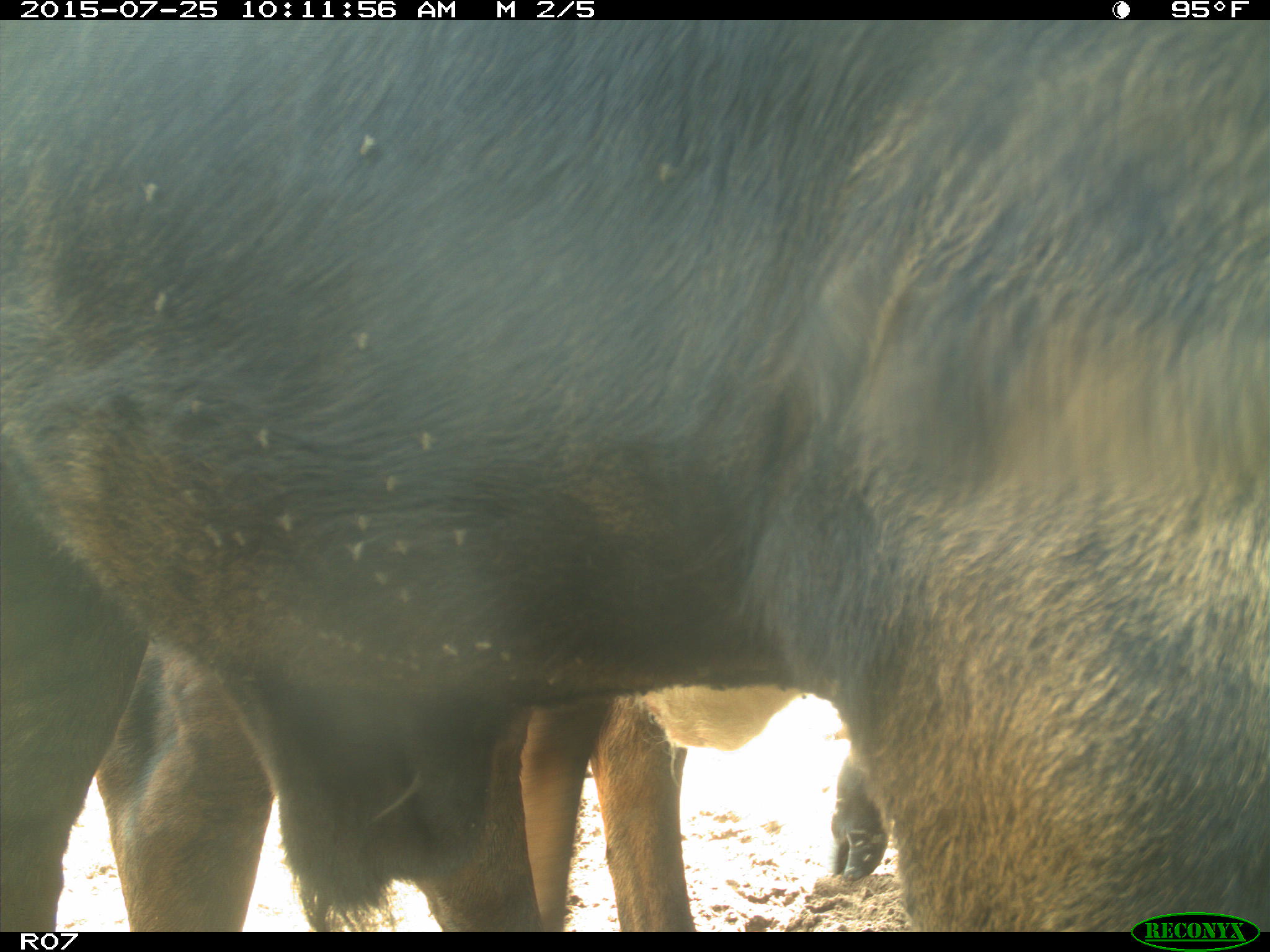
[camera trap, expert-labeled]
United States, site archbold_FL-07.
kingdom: Animalia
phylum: Chordata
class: Mammalia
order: Artiodactyla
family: Bovidae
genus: Bos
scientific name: Bos taurus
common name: domestic cow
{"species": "Bos taurus (domestic cow)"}